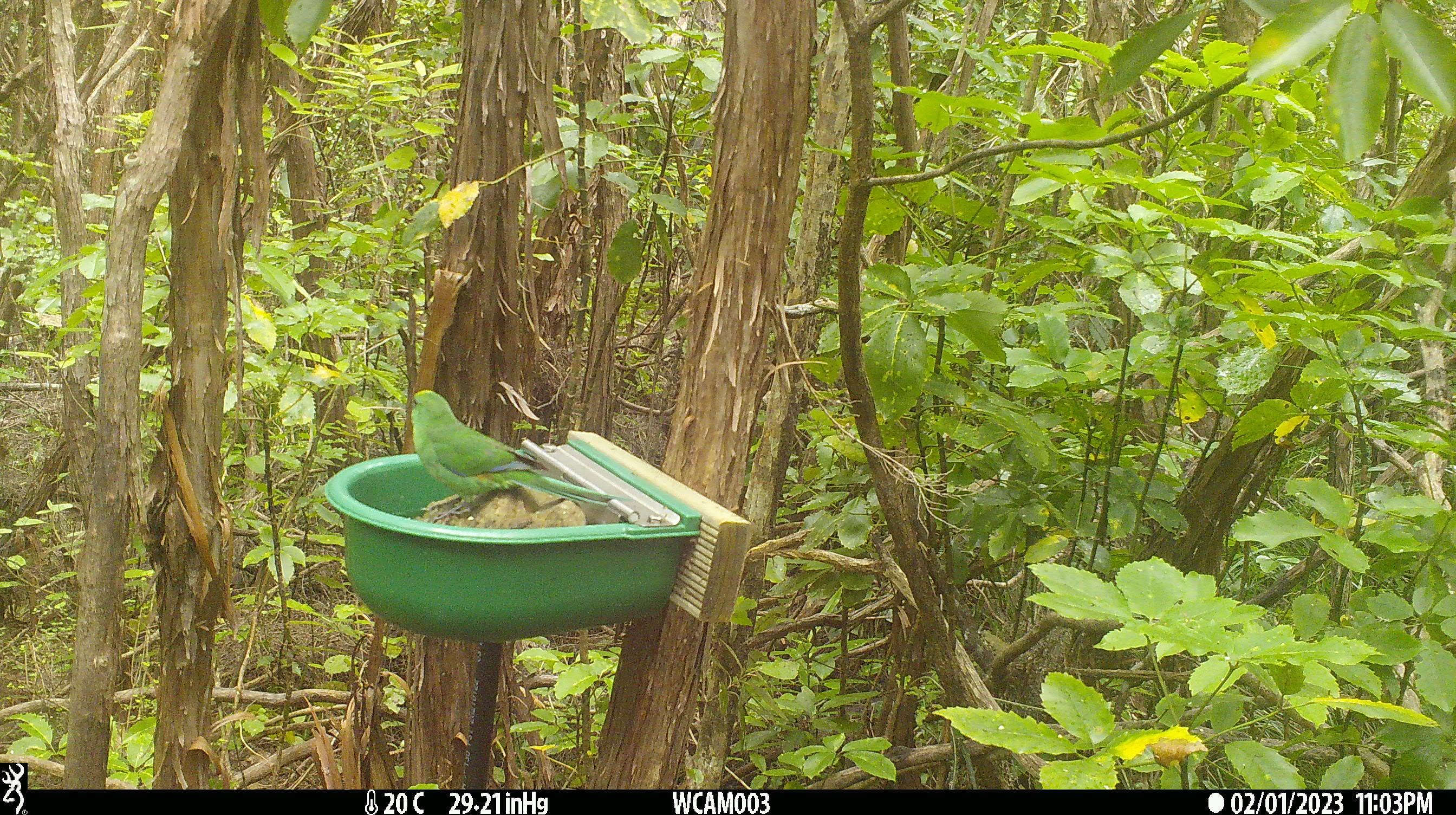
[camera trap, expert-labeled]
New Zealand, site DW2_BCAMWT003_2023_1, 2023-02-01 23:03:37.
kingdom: Animalia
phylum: Chordata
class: Aves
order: Psittaciformes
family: Psittaculidae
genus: Cyanoramphus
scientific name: Cyanoramphus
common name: parakeet